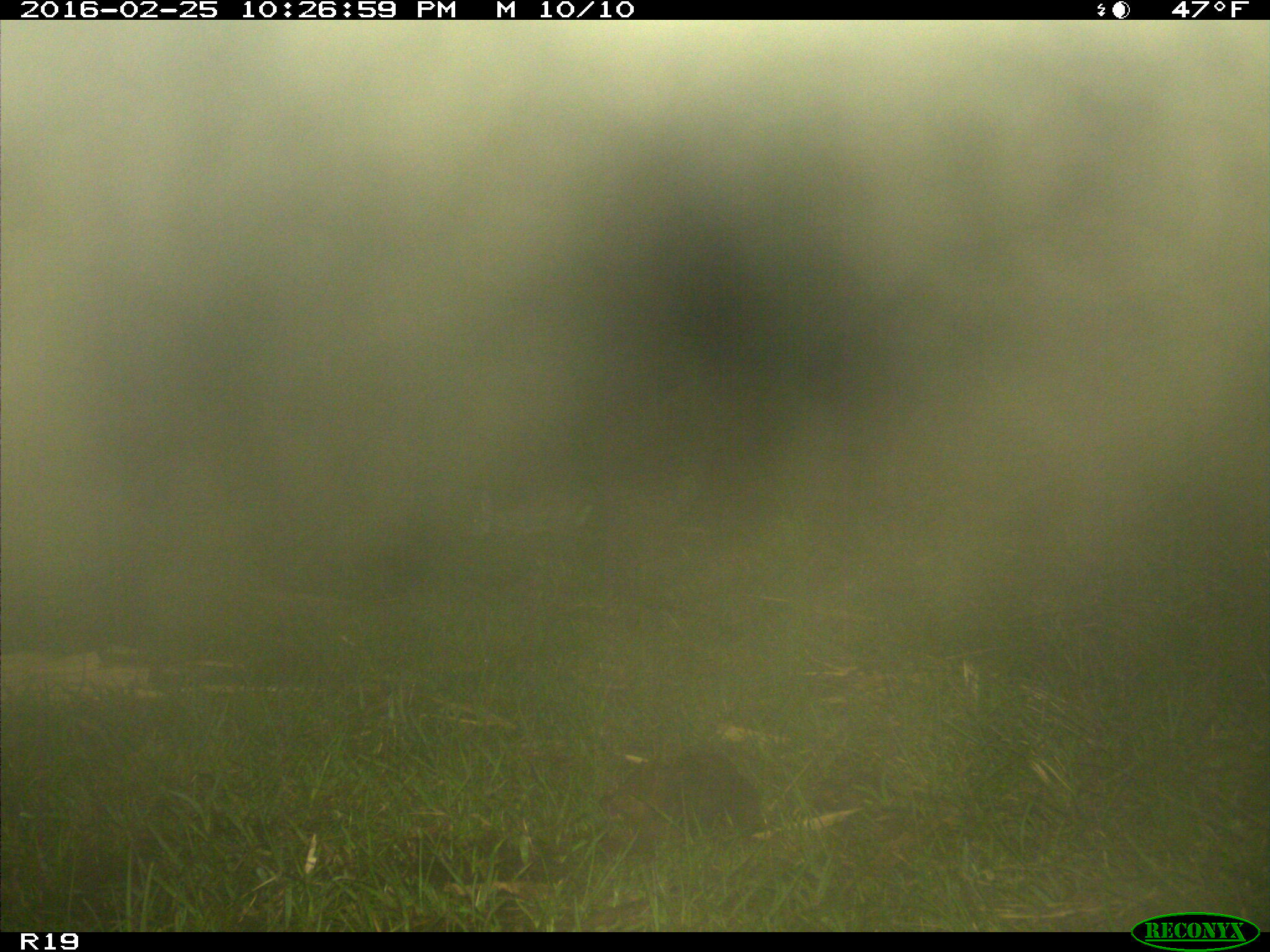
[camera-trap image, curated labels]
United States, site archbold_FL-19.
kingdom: Animalia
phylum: Chordata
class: Mammalia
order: Lagomorpha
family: Leporidae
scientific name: Leporidae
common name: rabbits and hares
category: unidentified rabbit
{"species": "unidentified rabbit (rabbits and hares) (Leporidae)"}